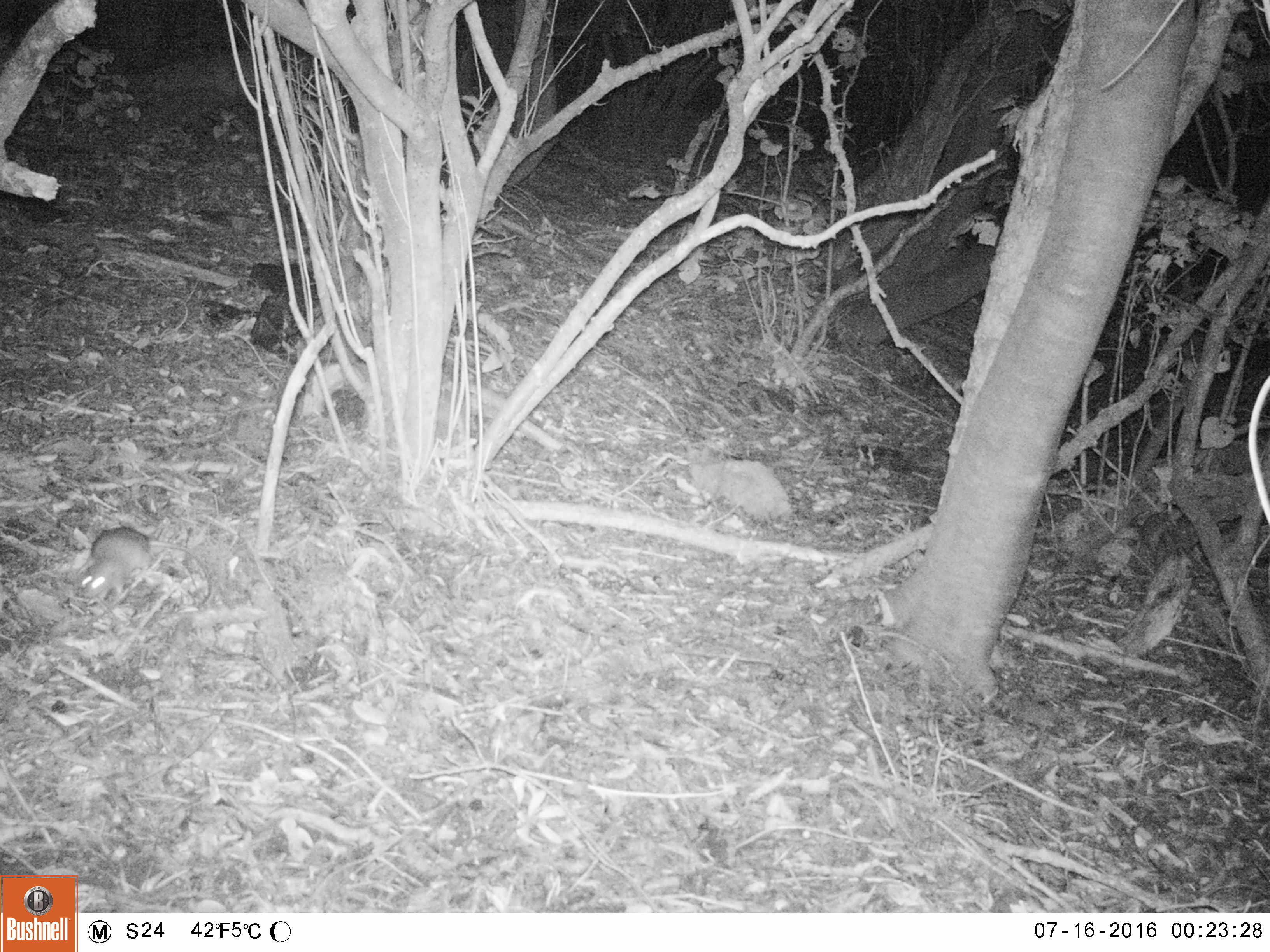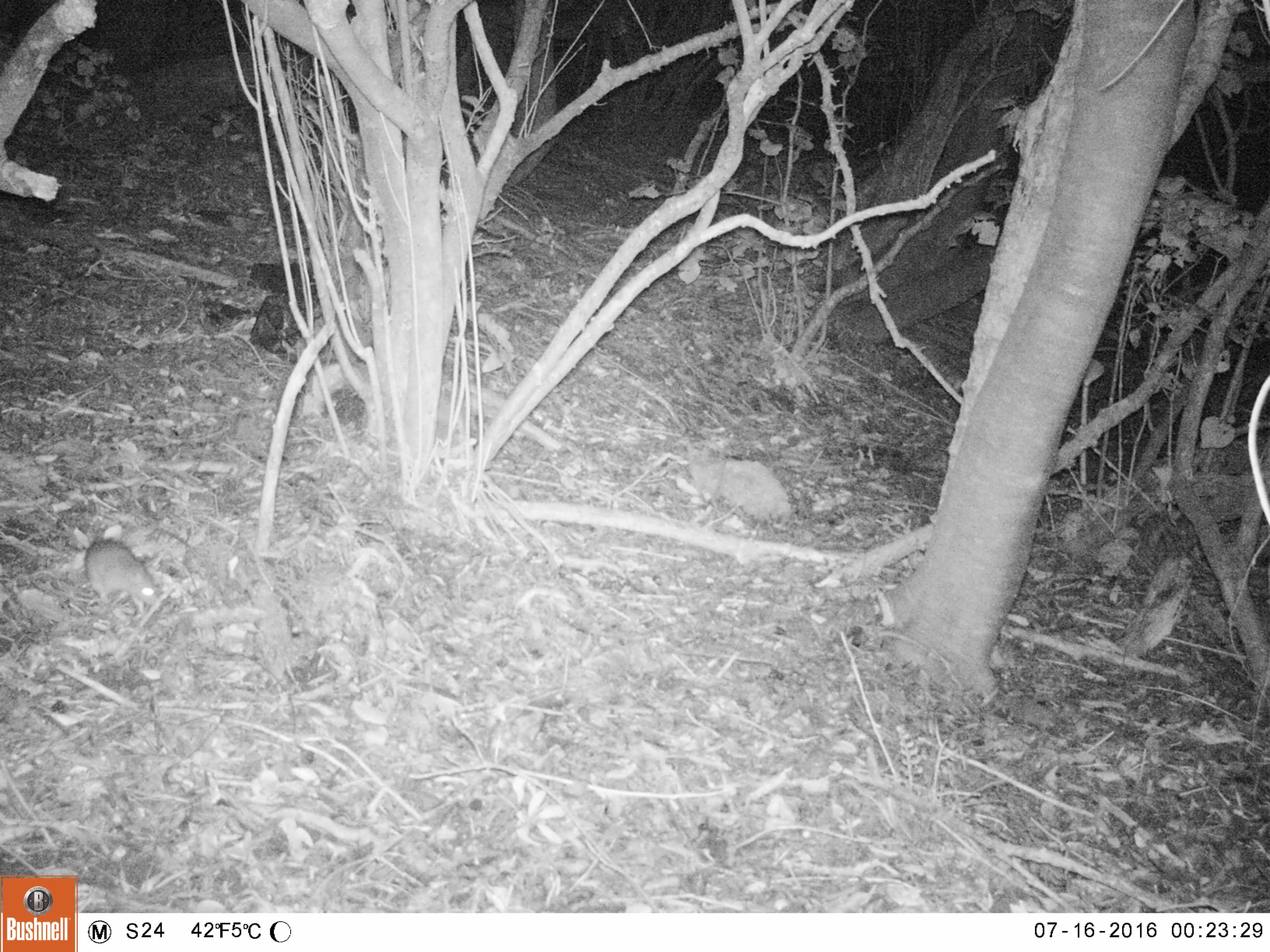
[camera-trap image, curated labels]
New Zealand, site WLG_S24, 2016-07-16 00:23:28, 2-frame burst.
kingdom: Animalia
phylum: Chordata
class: Mammalia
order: Rodentia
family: Muridae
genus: Rattus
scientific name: Rattus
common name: rat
Rat (Rattus).